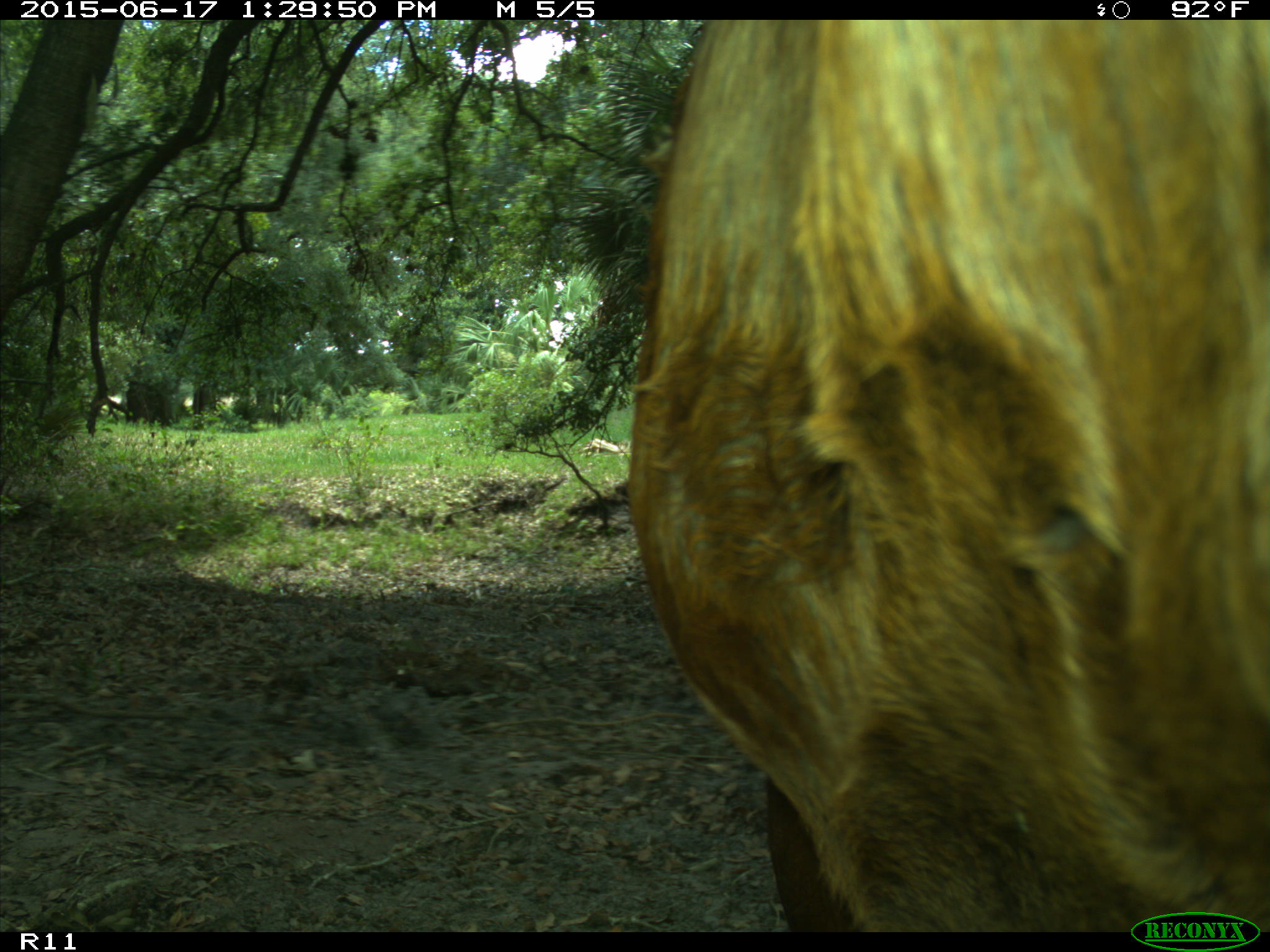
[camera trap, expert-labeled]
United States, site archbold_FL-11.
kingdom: Animalia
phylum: Chordata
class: Mammalia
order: Artiodactyla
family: Bovidae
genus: Bos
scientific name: Bos taurus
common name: domestic cow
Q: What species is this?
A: Bos taurus (domestic cow).